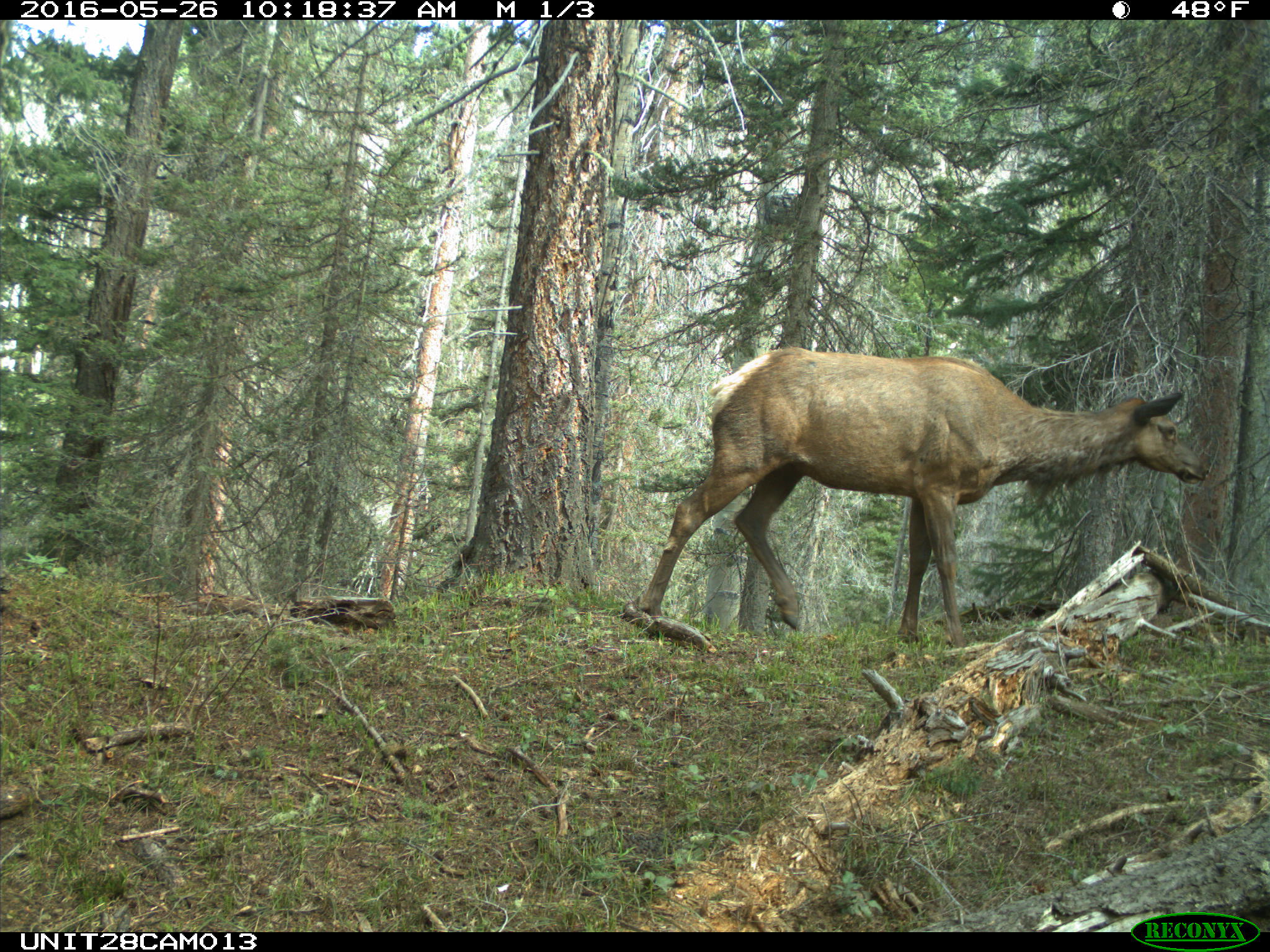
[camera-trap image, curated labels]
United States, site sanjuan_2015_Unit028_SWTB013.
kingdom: Animalia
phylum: Chordata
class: Mammalia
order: Artiodactyla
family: Cervidae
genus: Cervus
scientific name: Cervus elaphus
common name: red deer